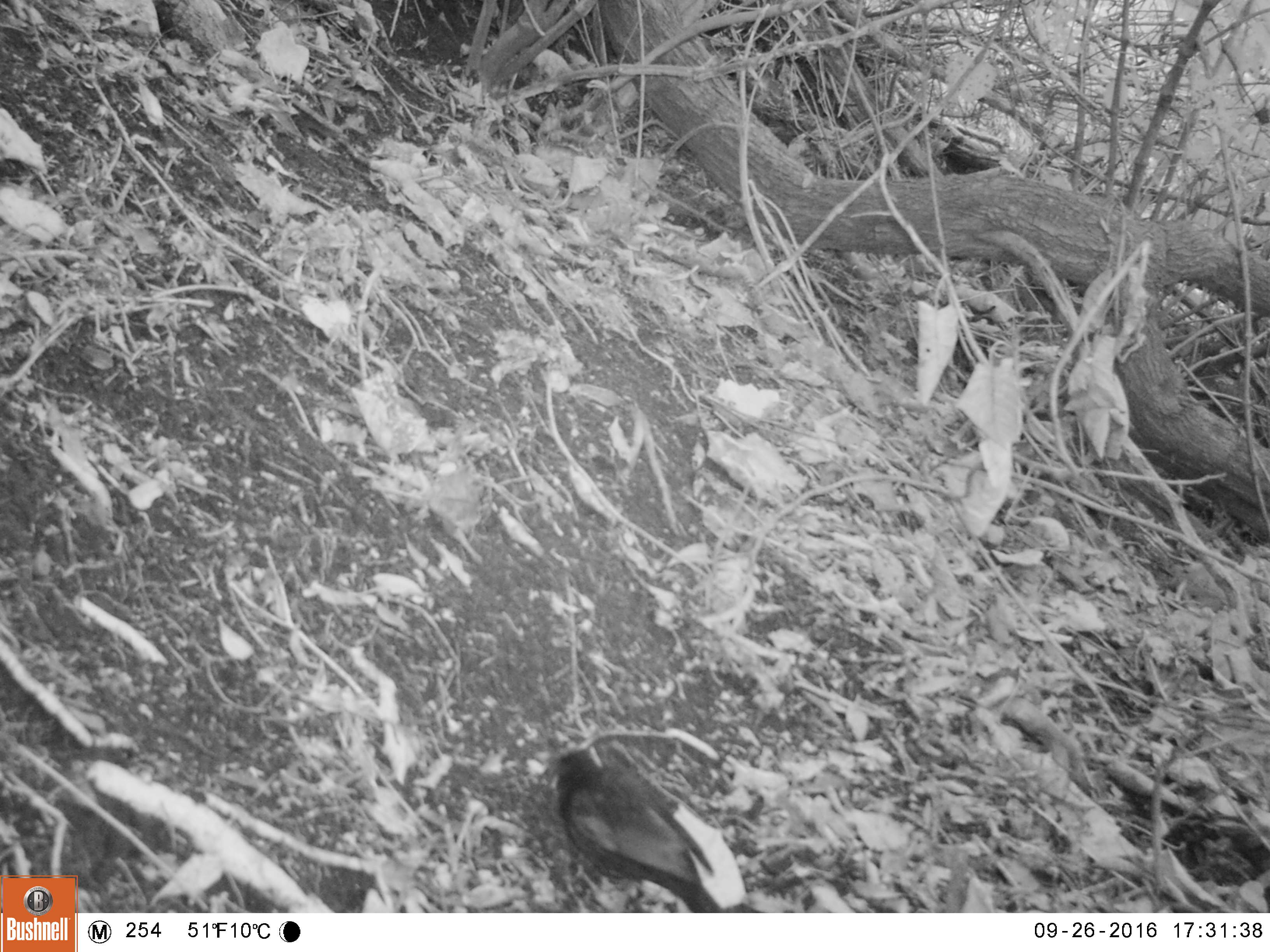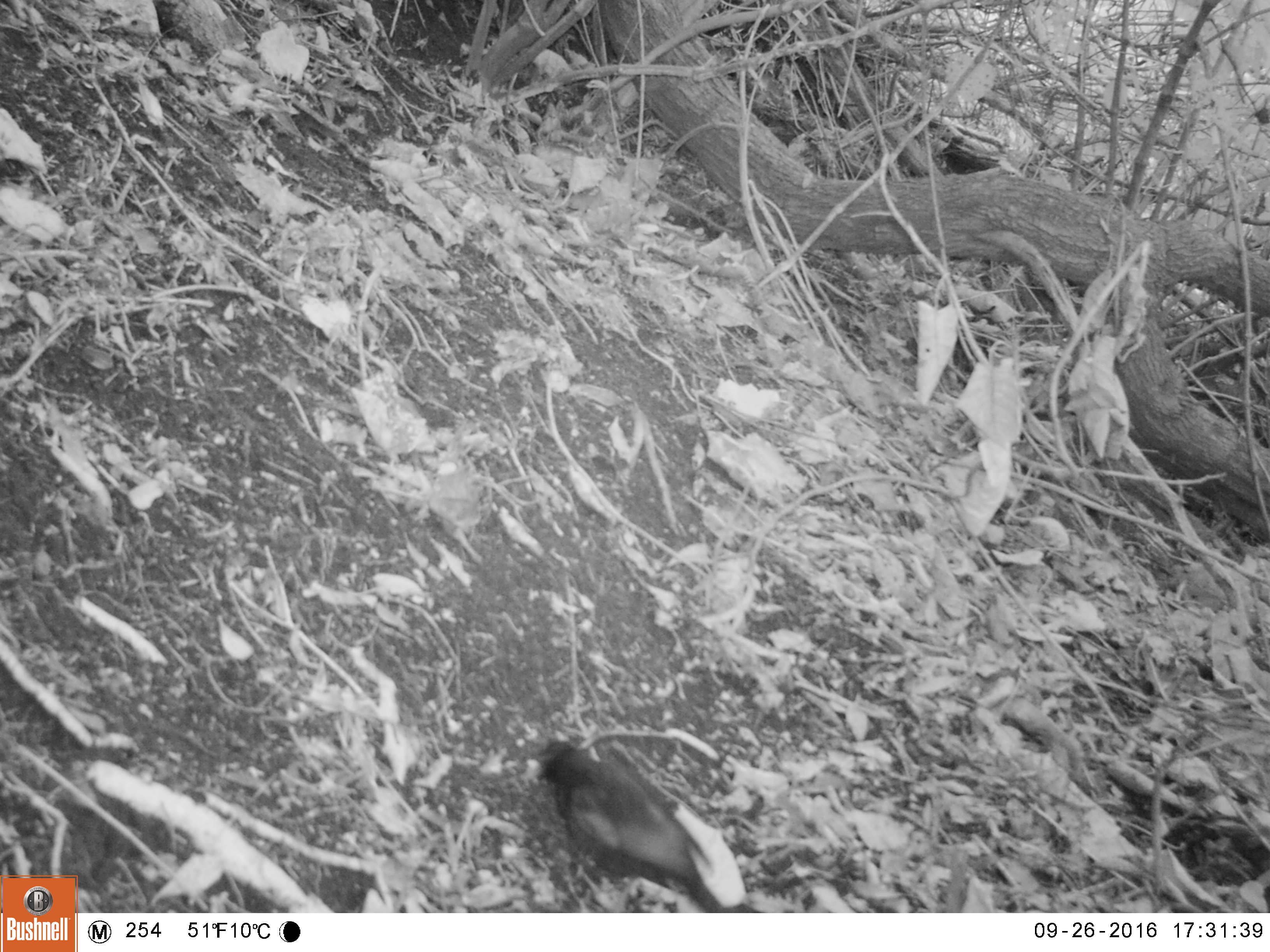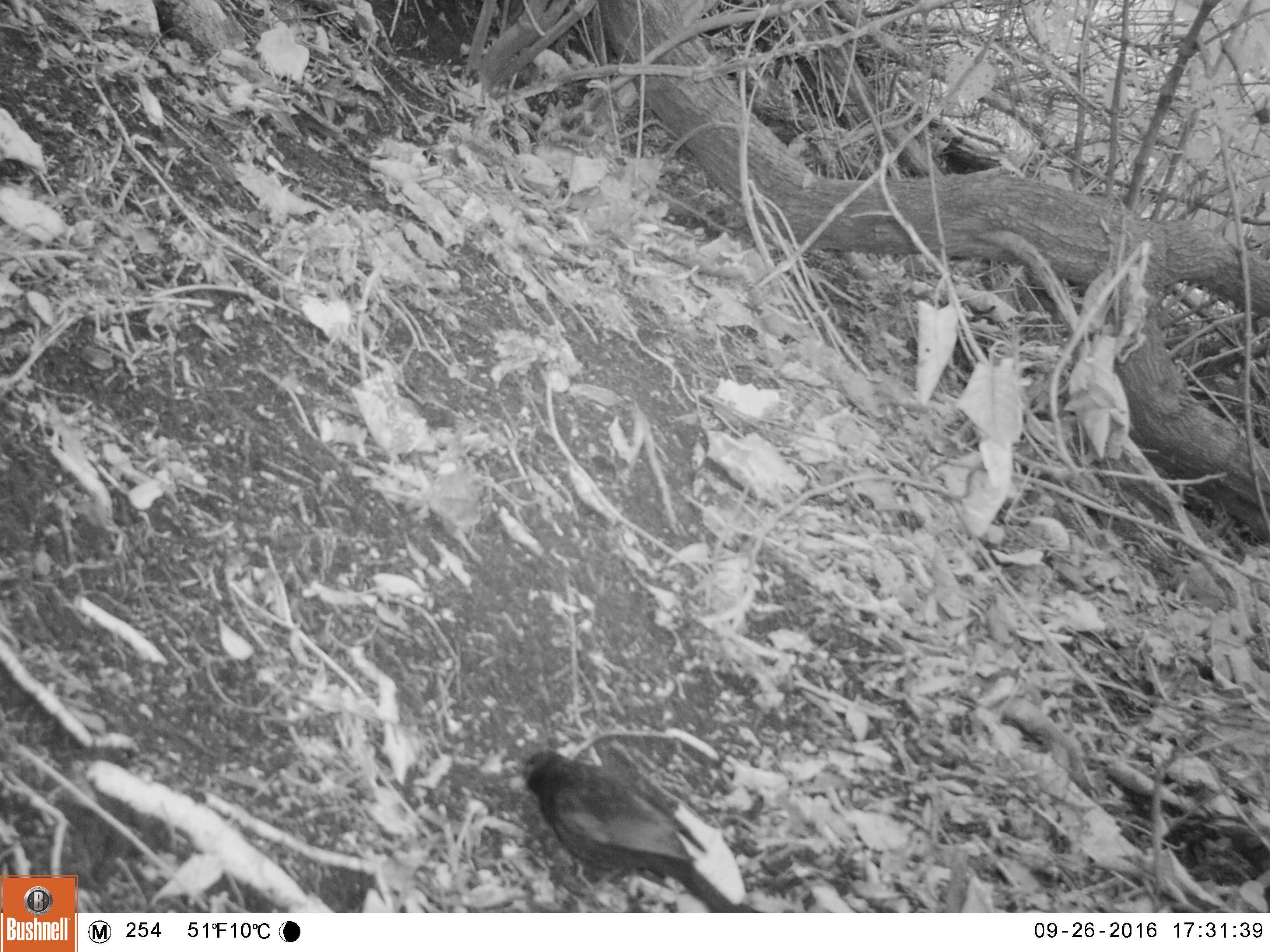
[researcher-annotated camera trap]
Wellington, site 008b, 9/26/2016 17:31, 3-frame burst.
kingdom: Animalia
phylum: Chordata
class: Aves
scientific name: Aves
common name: bird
Bird (Aves).